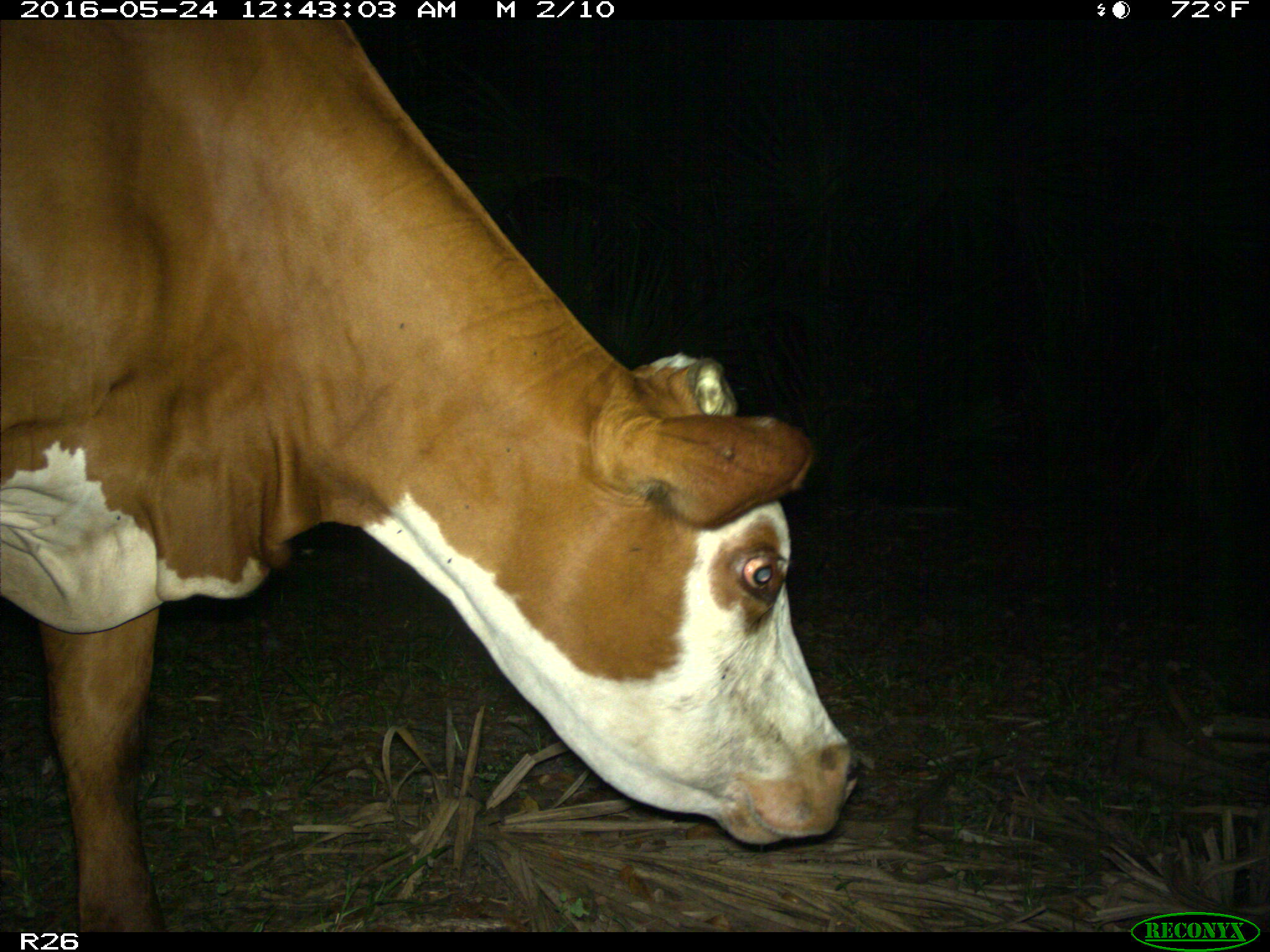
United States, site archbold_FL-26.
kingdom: Animalia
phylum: Chordata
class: Mammalia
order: Artiodactyla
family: Bovidae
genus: Bos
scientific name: Bos taurus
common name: domestic cow